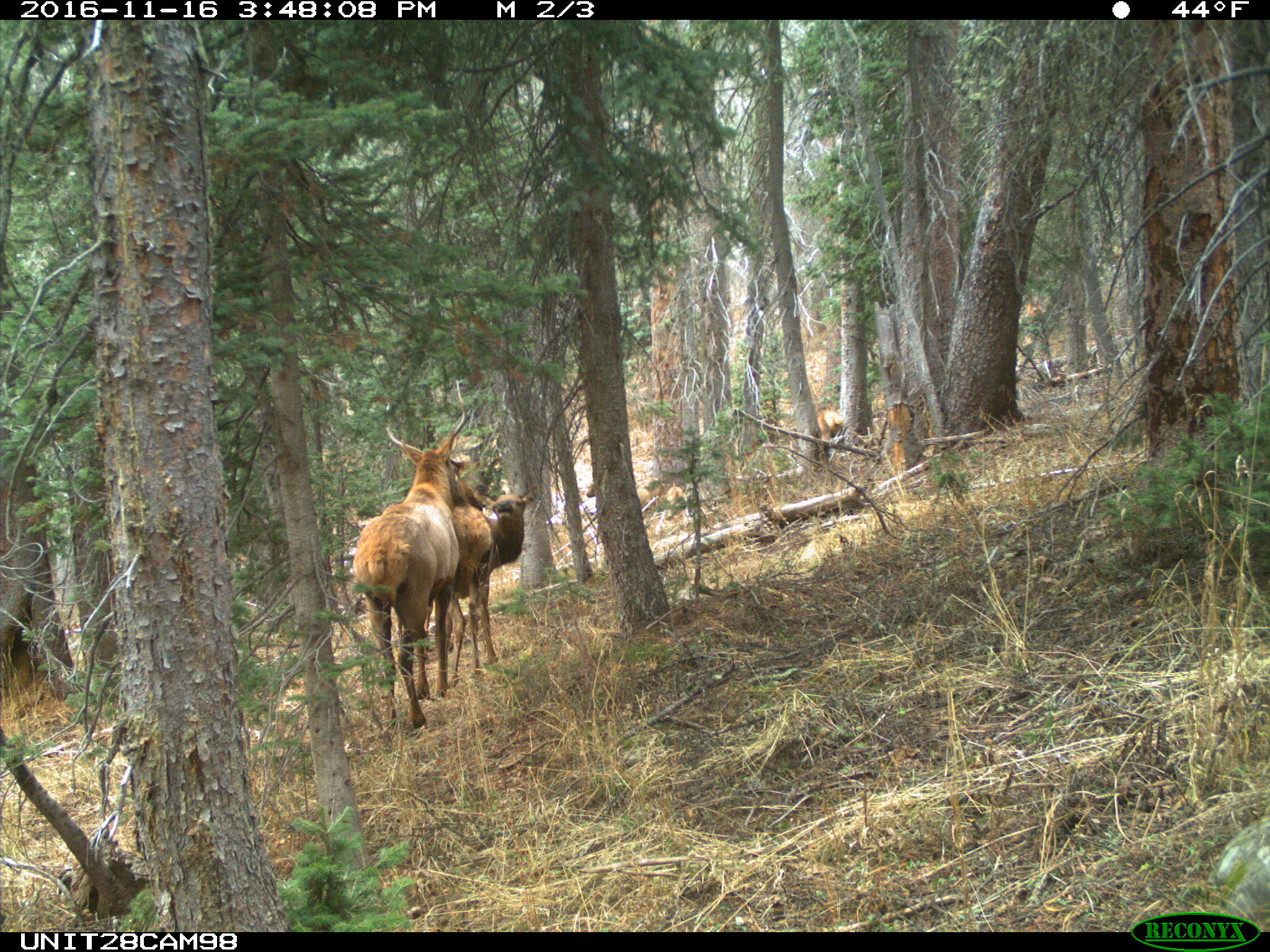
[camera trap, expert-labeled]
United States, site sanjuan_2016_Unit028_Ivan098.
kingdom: Animalia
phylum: Chordata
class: Mammalia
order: Artiodactyla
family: Cervidae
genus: Cervus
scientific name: Cervus elaphus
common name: red deer